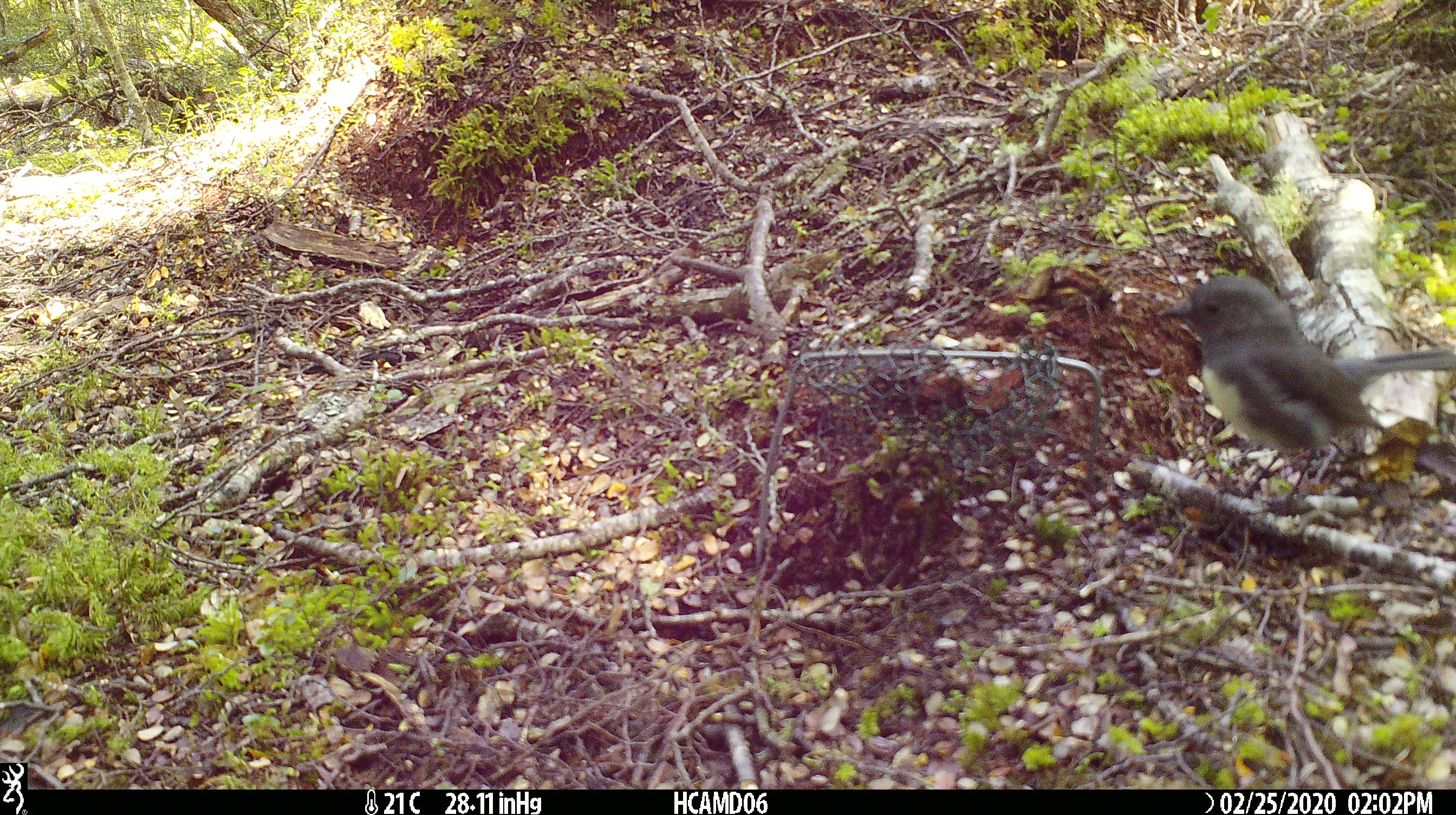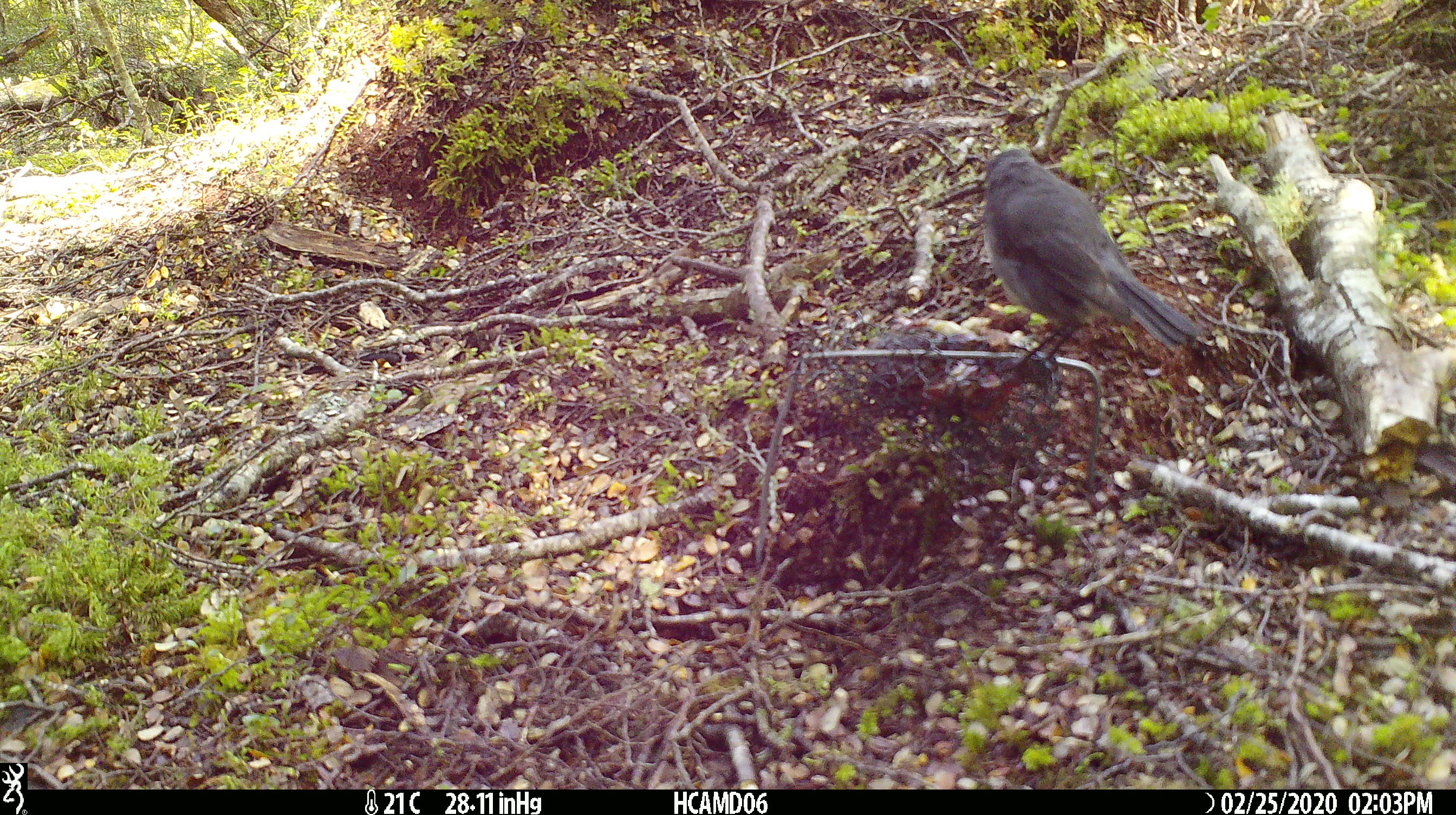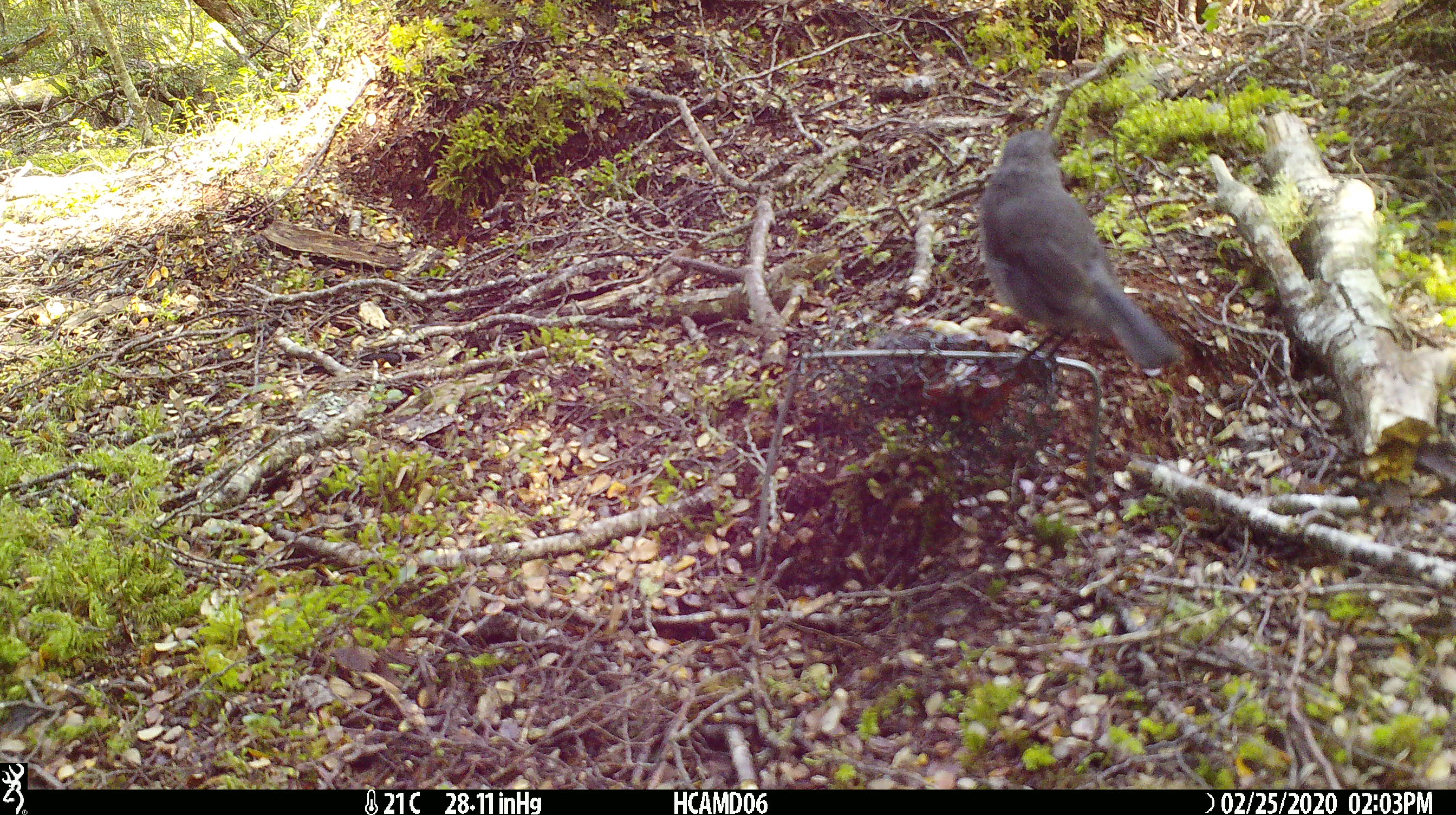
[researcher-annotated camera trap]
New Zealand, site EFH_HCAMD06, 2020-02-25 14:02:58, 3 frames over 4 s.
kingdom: Animalia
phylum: Chordata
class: Aves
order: Passeriformes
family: Petroicidae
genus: Petroica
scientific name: Petroica australis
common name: new zealand robin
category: robin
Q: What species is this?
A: Robin (new zealand robin) (Petroica australis).